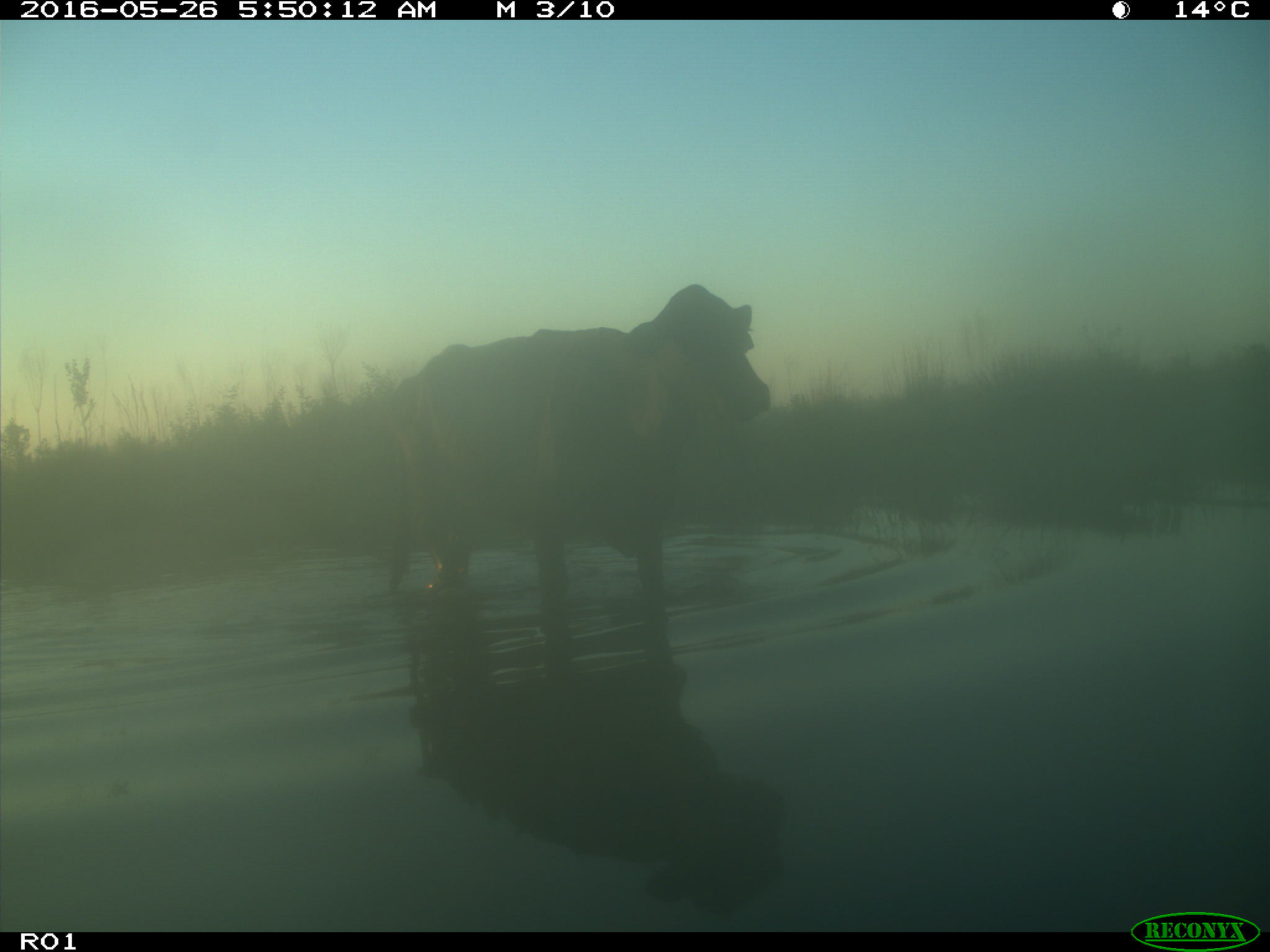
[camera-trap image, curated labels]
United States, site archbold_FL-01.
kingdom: Animalia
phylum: Chordata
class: Mammalia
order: Artiodactyla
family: Bovidae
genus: Bos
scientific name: Bos taurus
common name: domestic cow